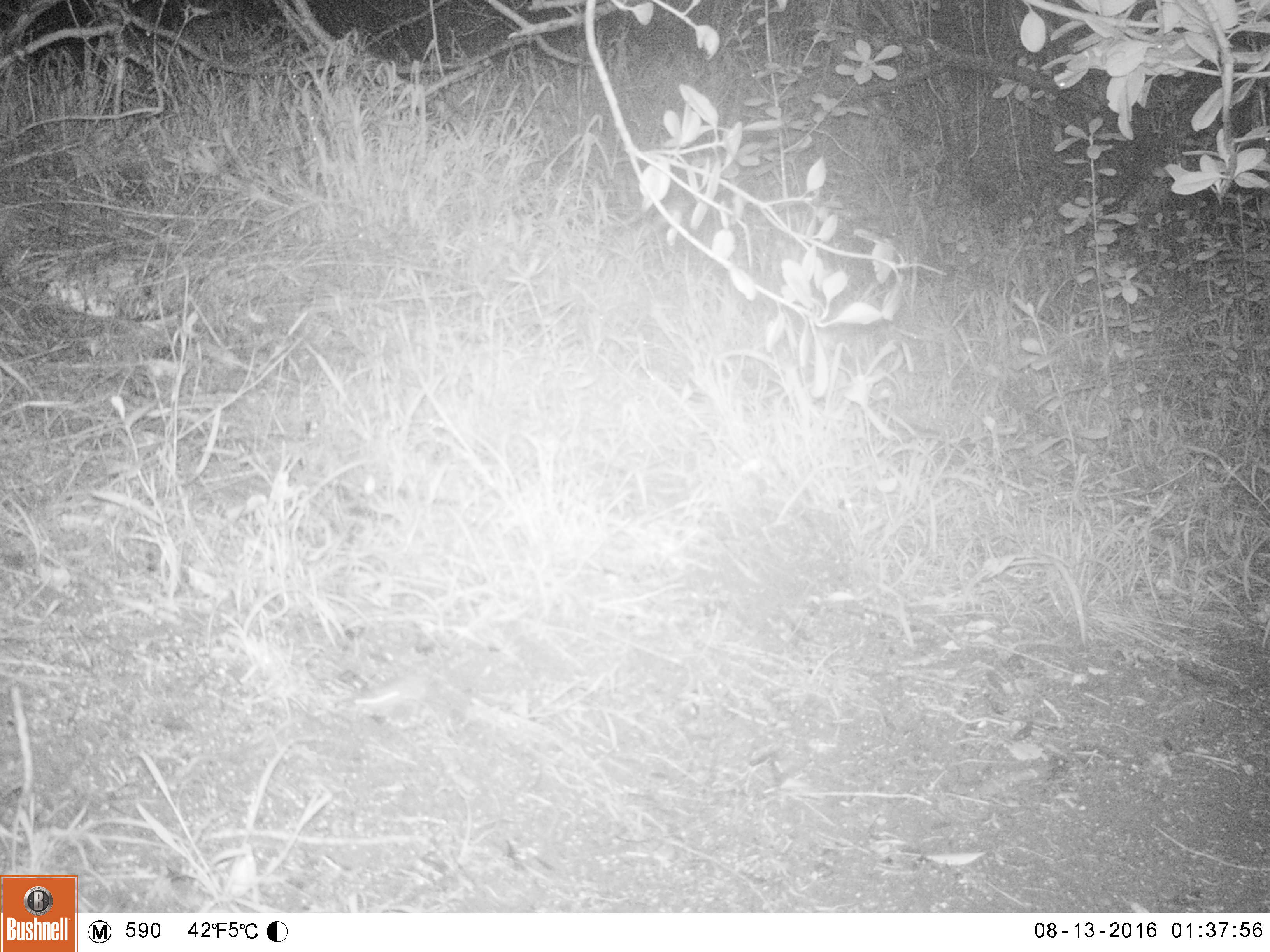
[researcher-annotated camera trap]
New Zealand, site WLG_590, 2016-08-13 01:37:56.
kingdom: Animalia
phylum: Chordata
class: Mammalia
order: Rodentia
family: Muridae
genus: Mus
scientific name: Mus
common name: mouse